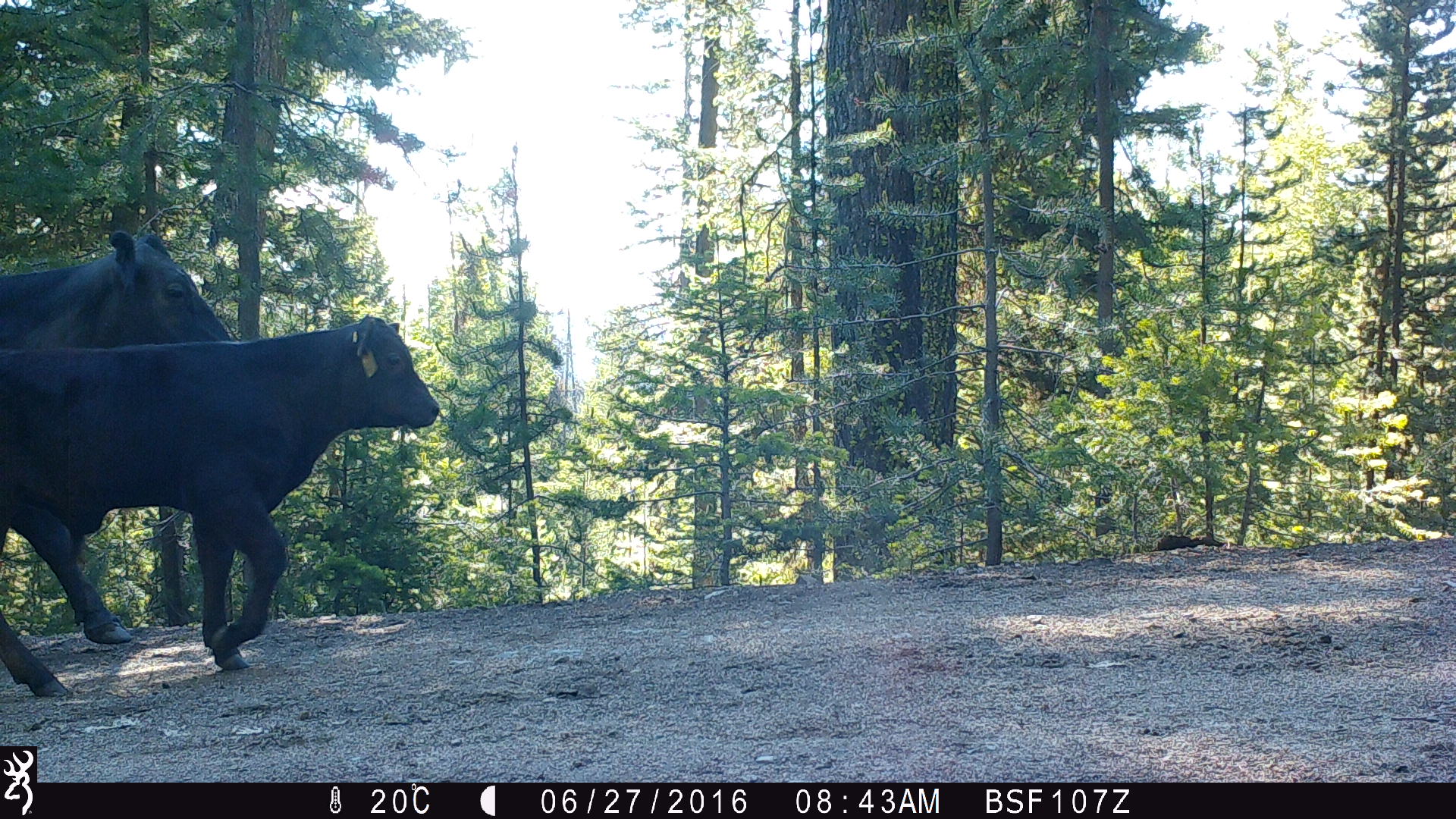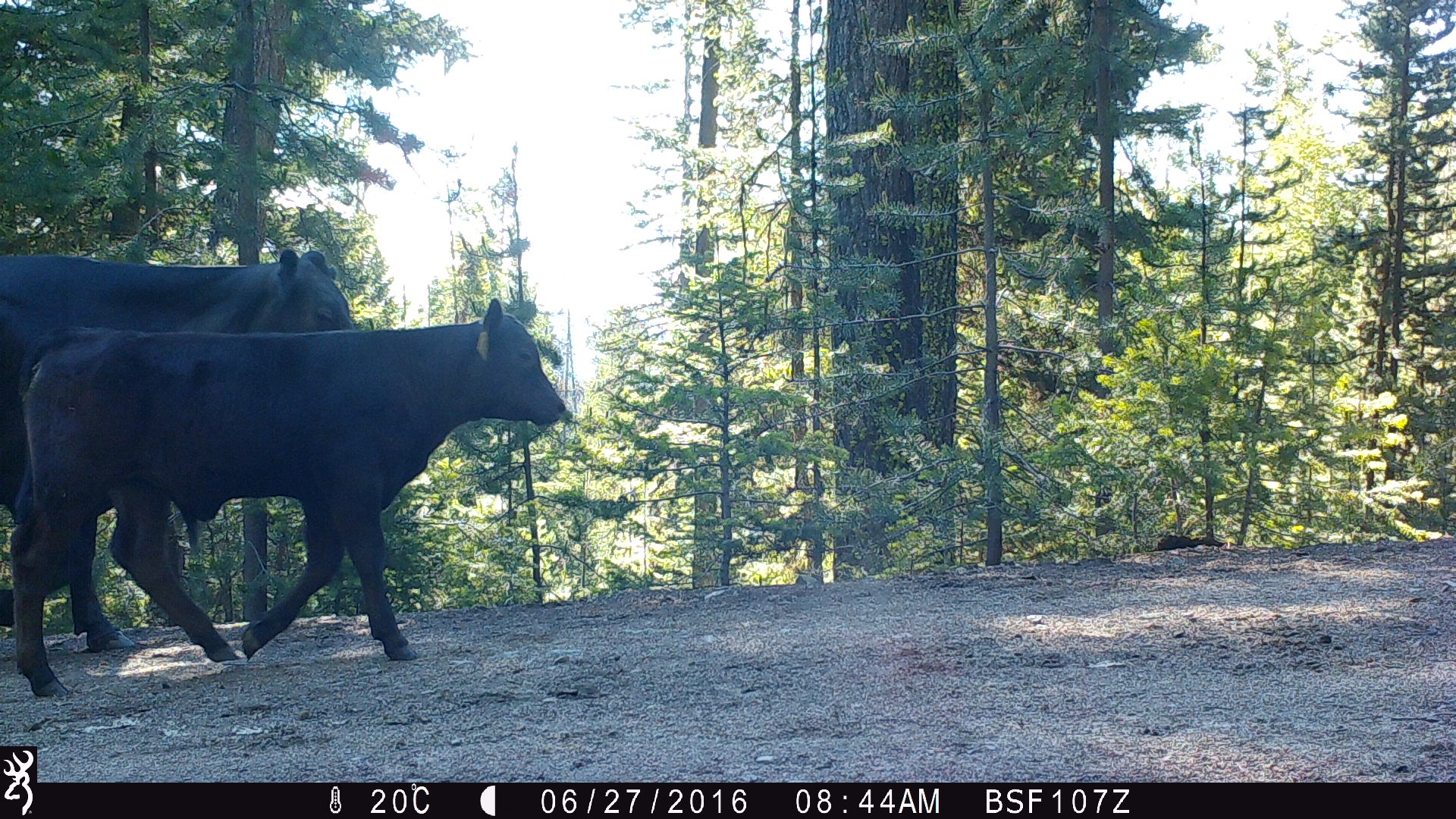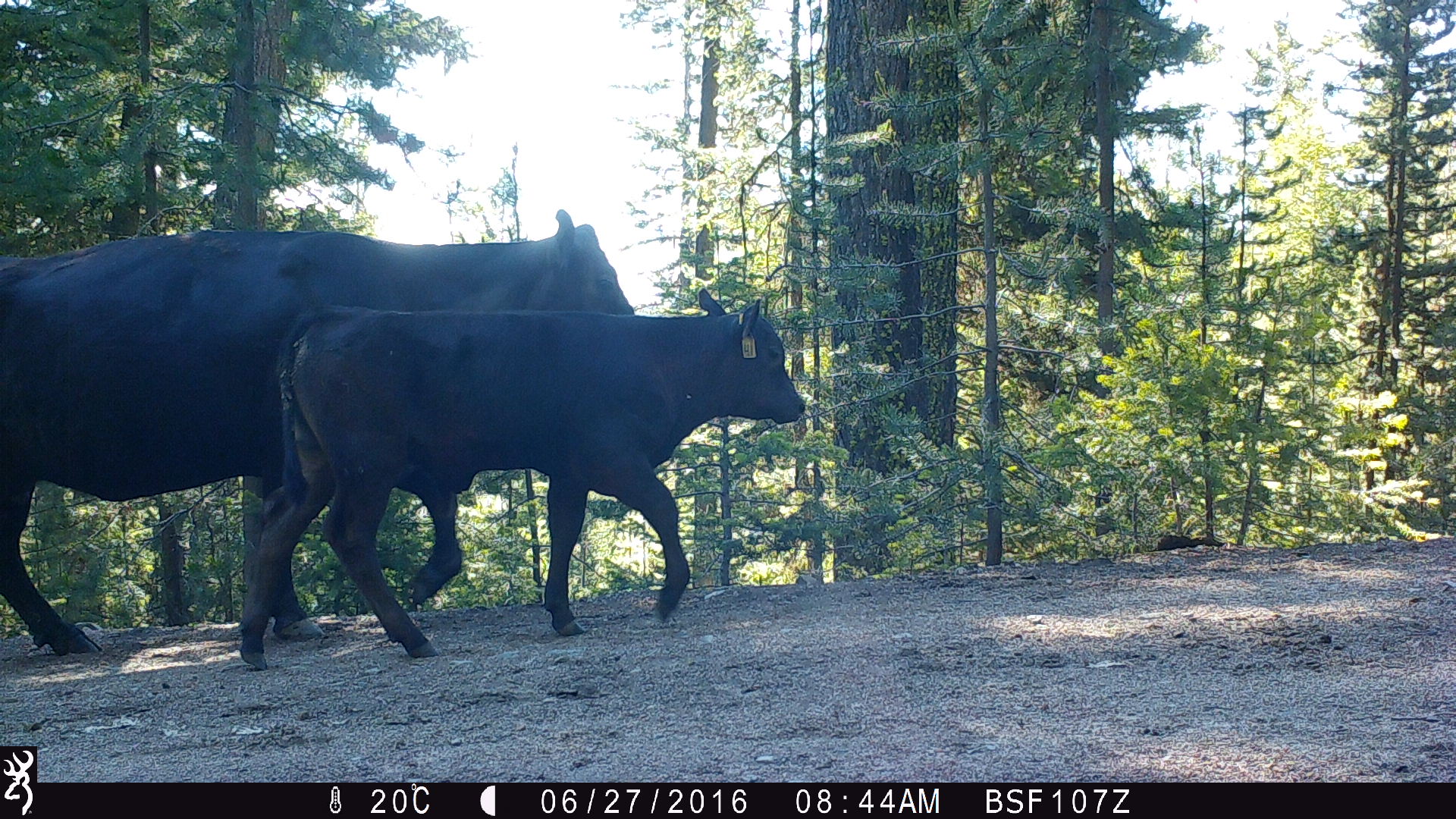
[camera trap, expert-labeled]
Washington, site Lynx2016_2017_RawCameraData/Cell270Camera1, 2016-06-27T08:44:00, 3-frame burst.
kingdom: Animalia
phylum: Chordata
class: Mammalia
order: Artiodactyla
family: Bovidae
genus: Bos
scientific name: Bos taurus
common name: domestic cattle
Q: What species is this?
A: Domestic cattle (Bos taurus).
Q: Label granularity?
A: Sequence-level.